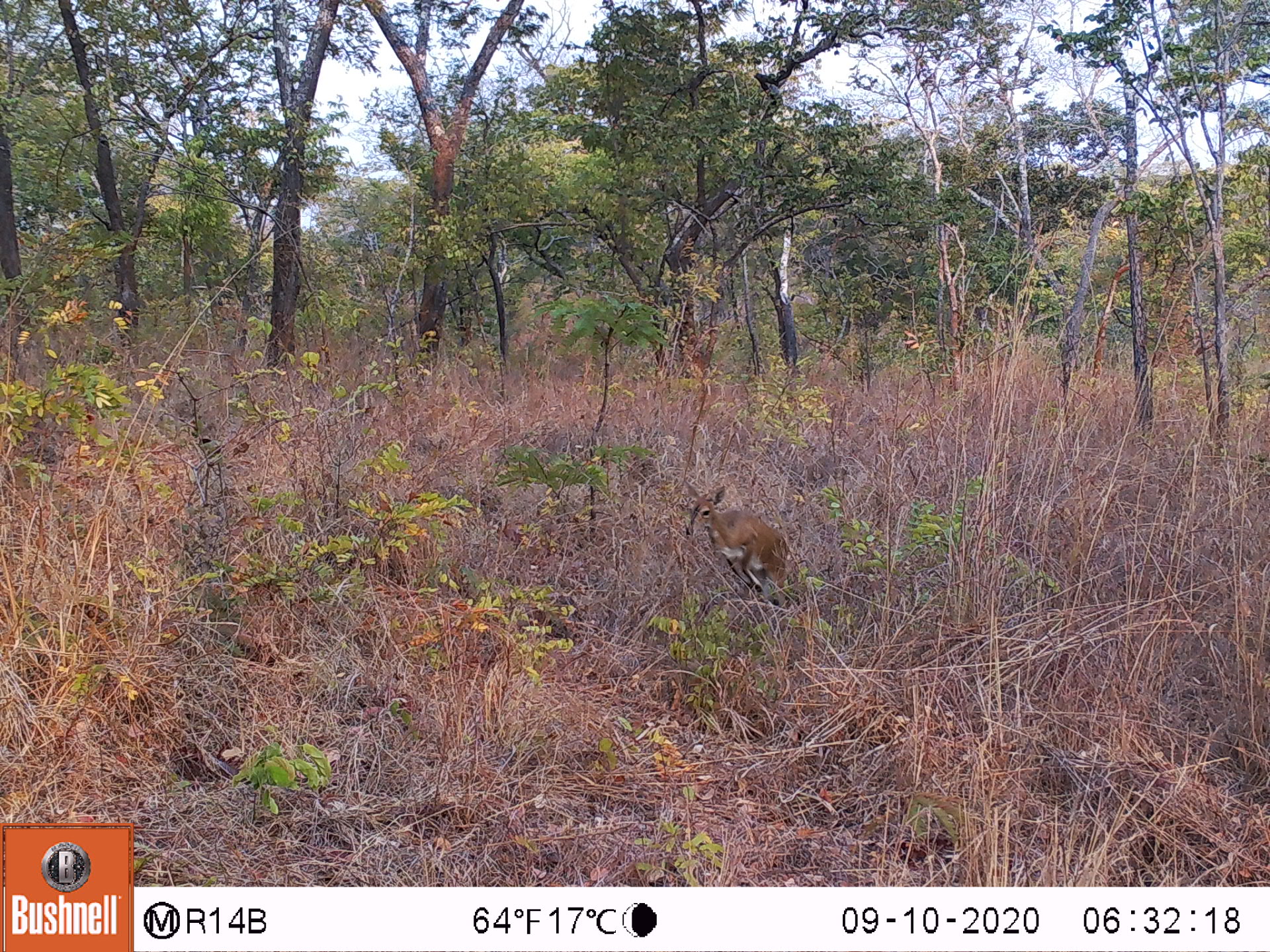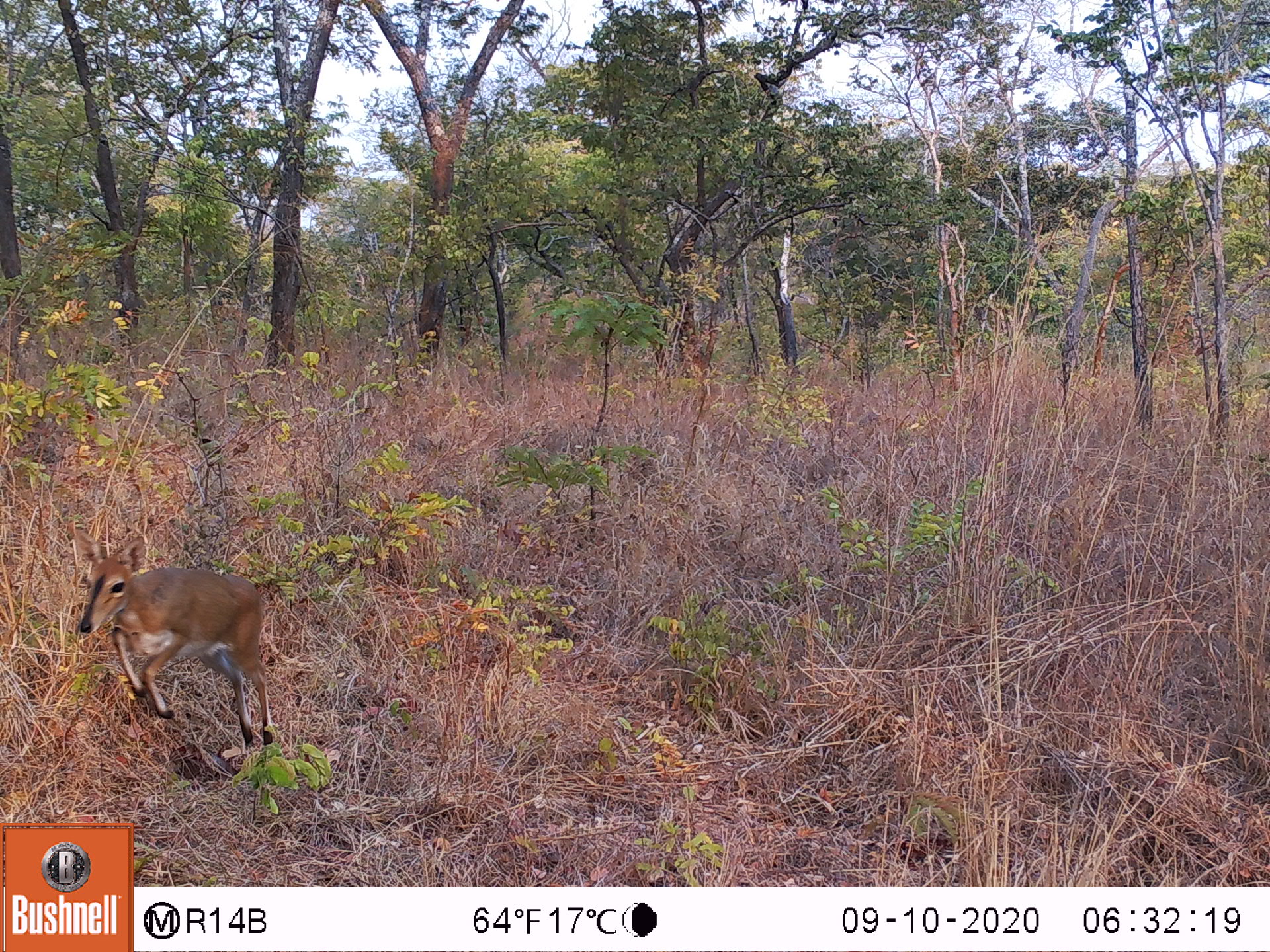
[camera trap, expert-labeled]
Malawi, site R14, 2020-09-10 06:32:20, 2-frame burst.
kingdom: Animalia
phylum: Chordata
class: Mammalia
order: Artiodactyla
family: Bovidae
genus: Sylvicapra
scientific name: Sylvicapra grimmia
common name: common duiker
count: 1